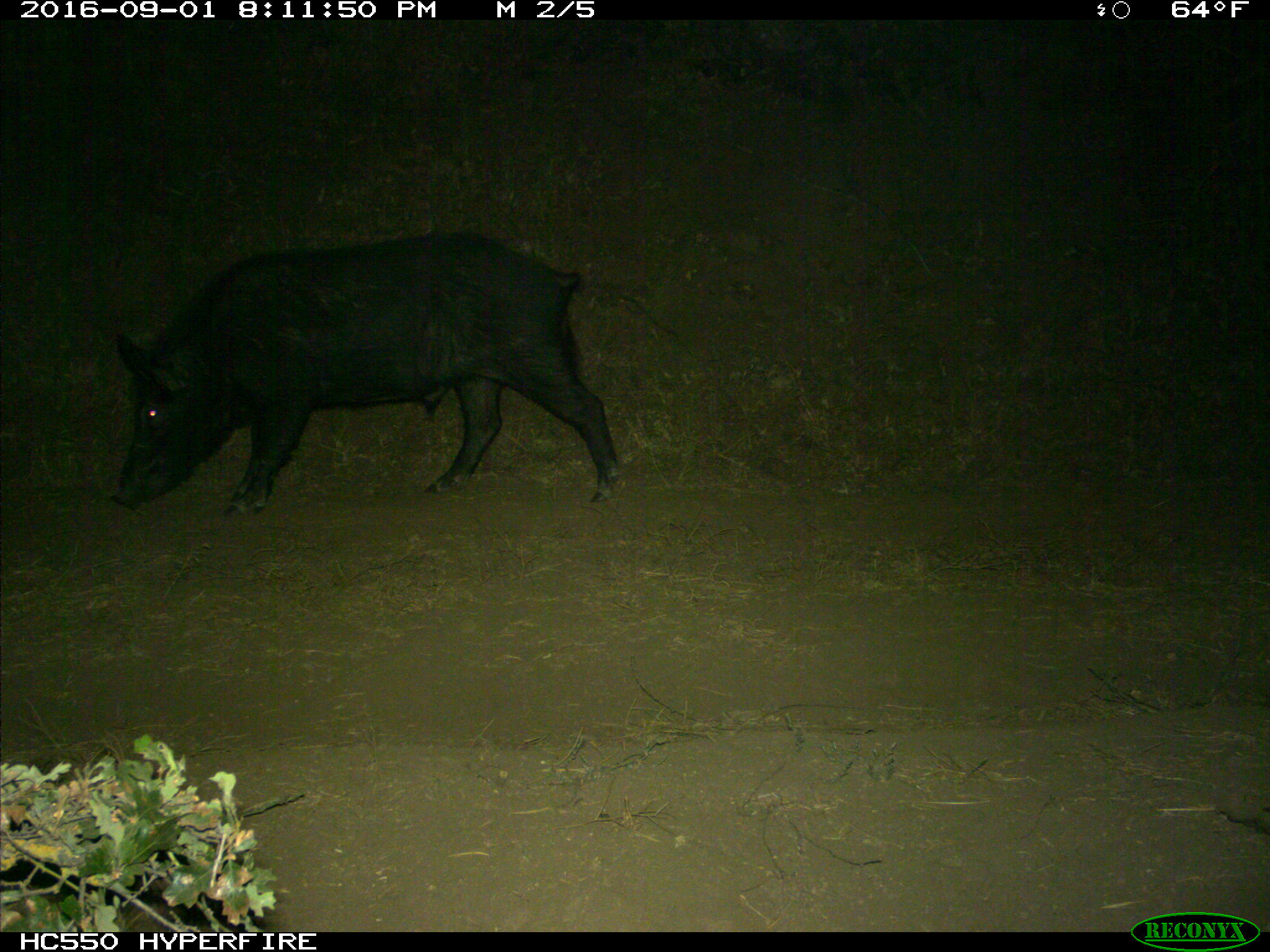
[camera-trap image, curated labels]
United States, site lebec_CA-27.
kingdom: Animalia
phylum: Chordata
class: Mammalia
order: Artiodactyla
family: Suidae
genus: Sus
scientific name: Sus scrofa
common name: wild boar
Sus scrofa (wild boar).